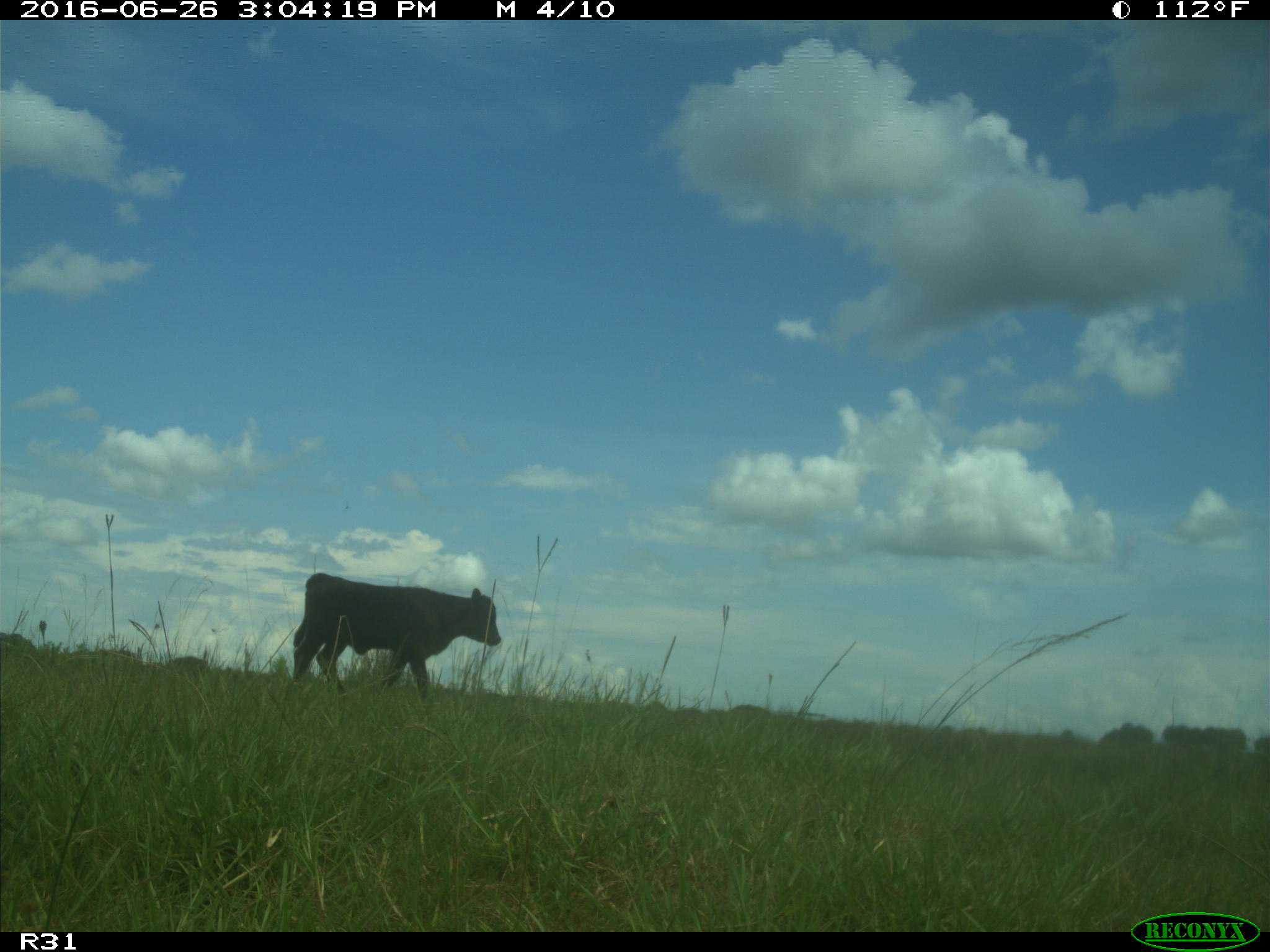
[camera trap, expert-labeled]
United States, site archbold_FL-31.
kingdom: Animalia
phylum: Chordata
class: Mammalia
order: Artiodactyla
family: Bovidae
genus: Bos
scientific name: Bos taurus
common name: domestic cow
Bos taurus (domestic cow).